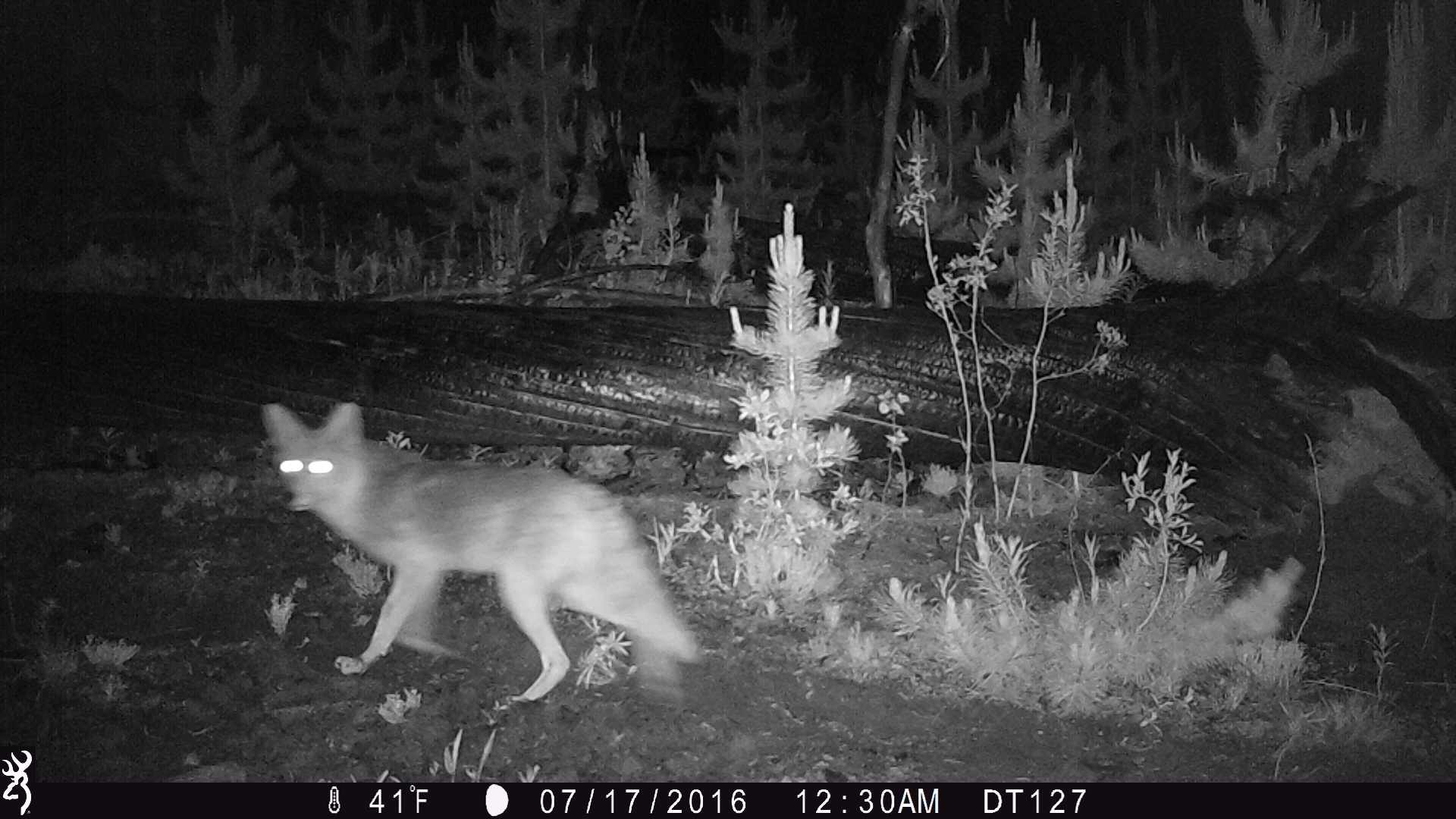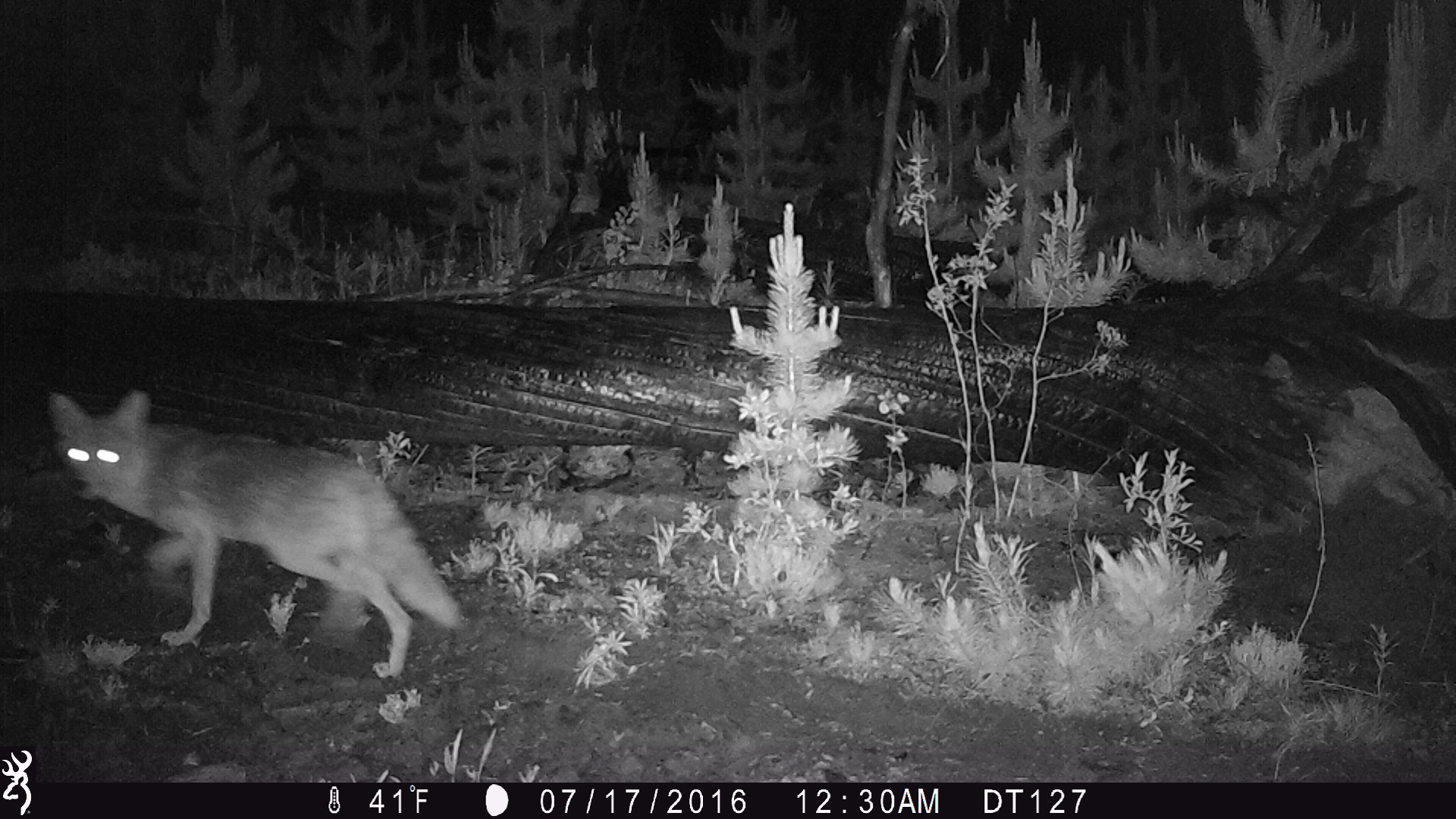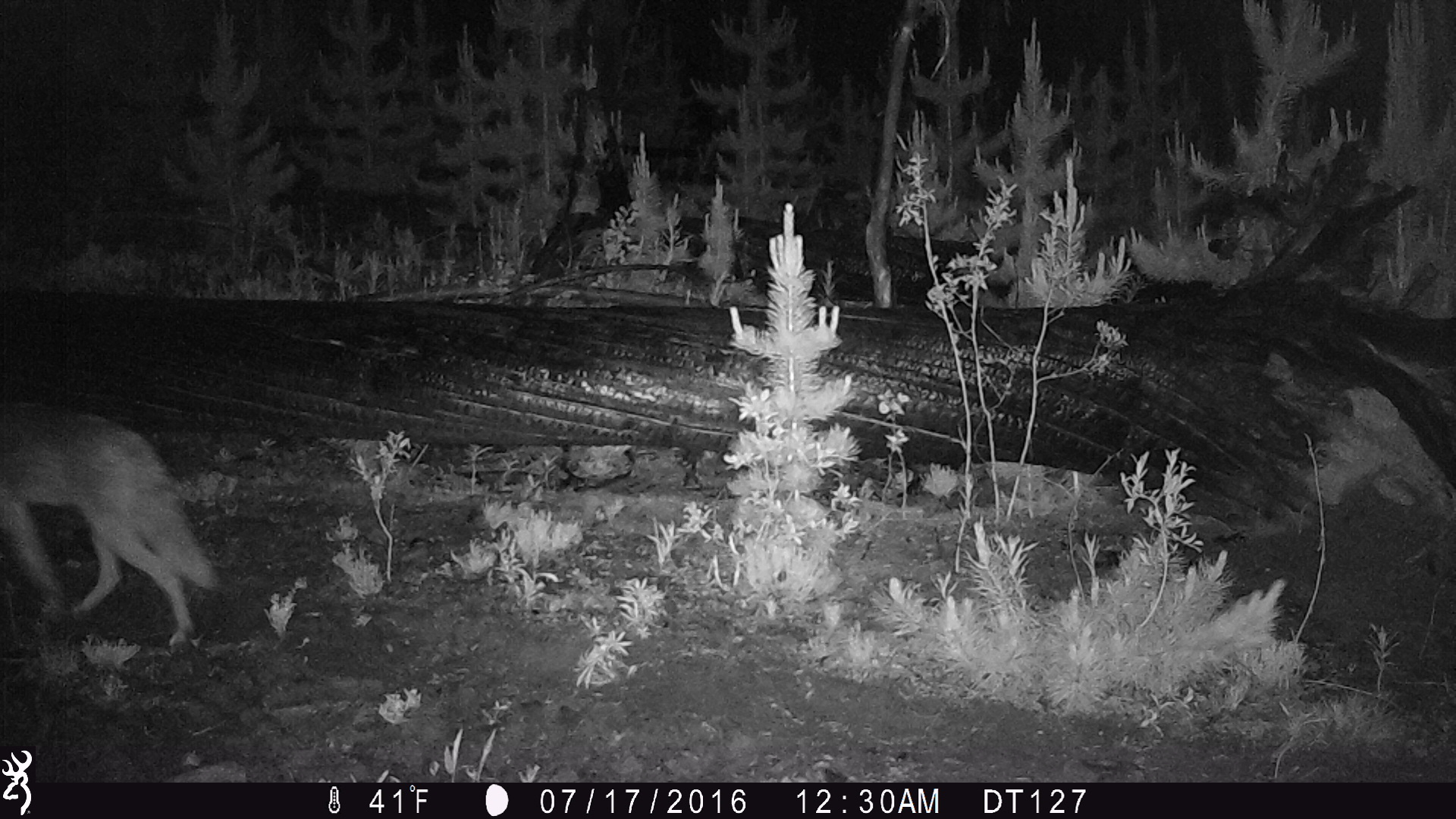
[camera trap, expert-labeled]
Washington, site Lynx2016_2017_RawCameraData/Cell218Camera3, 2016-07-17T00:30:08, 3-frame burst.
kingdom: Animalia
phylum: Chordata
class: Mammalia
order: Carnivora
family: Canidae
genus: Canis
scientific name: Canis latrans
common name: coyote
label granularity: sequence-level